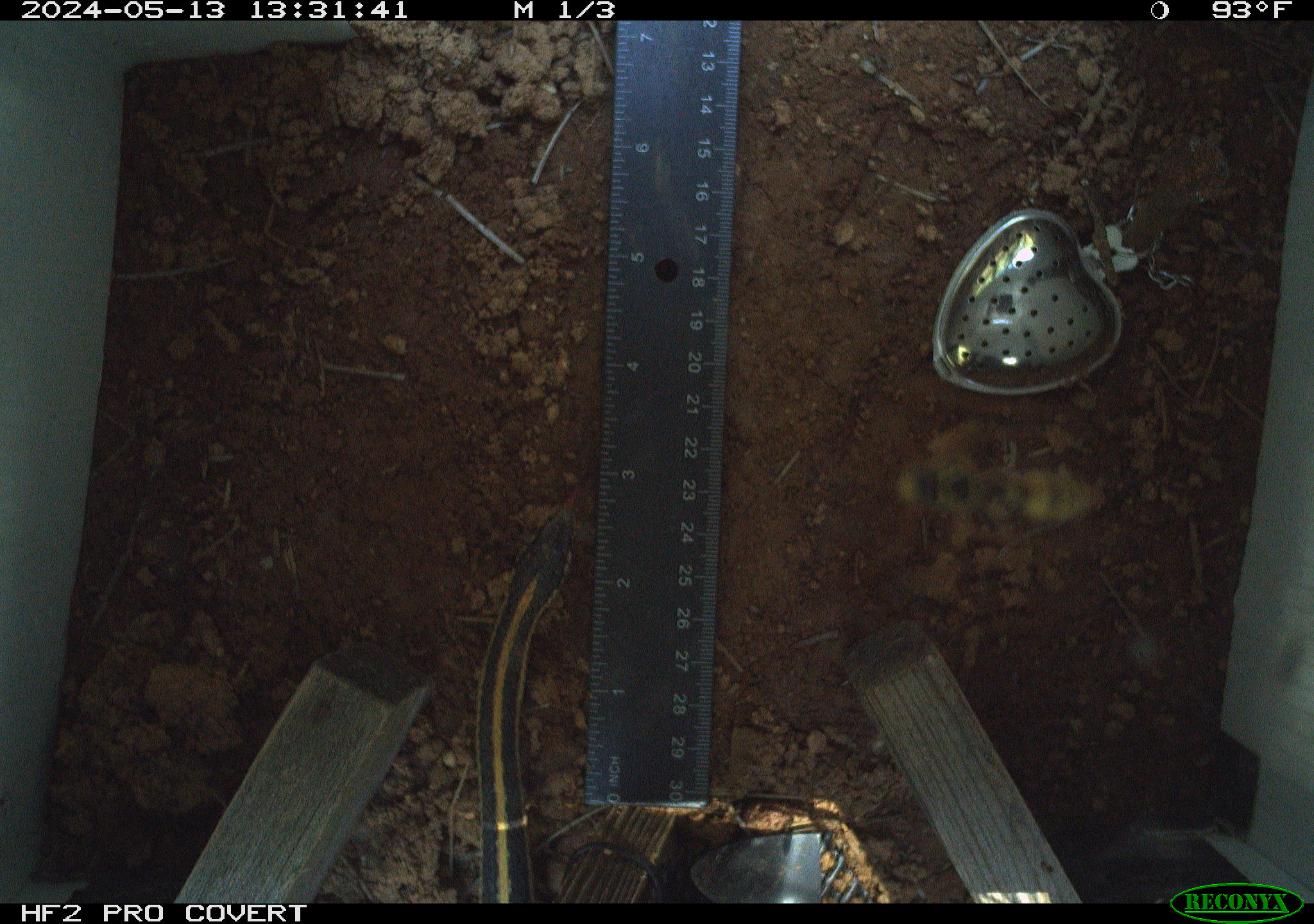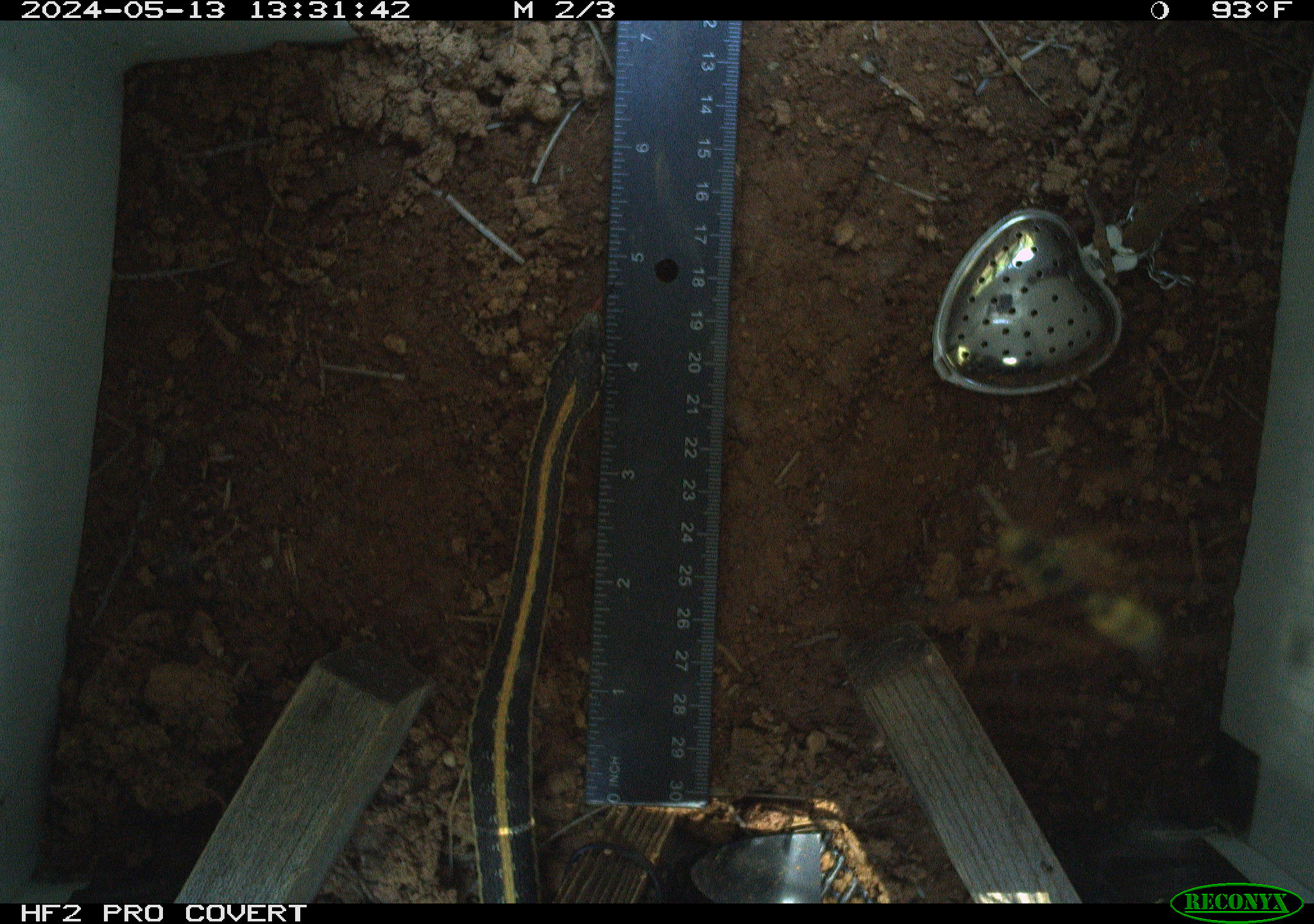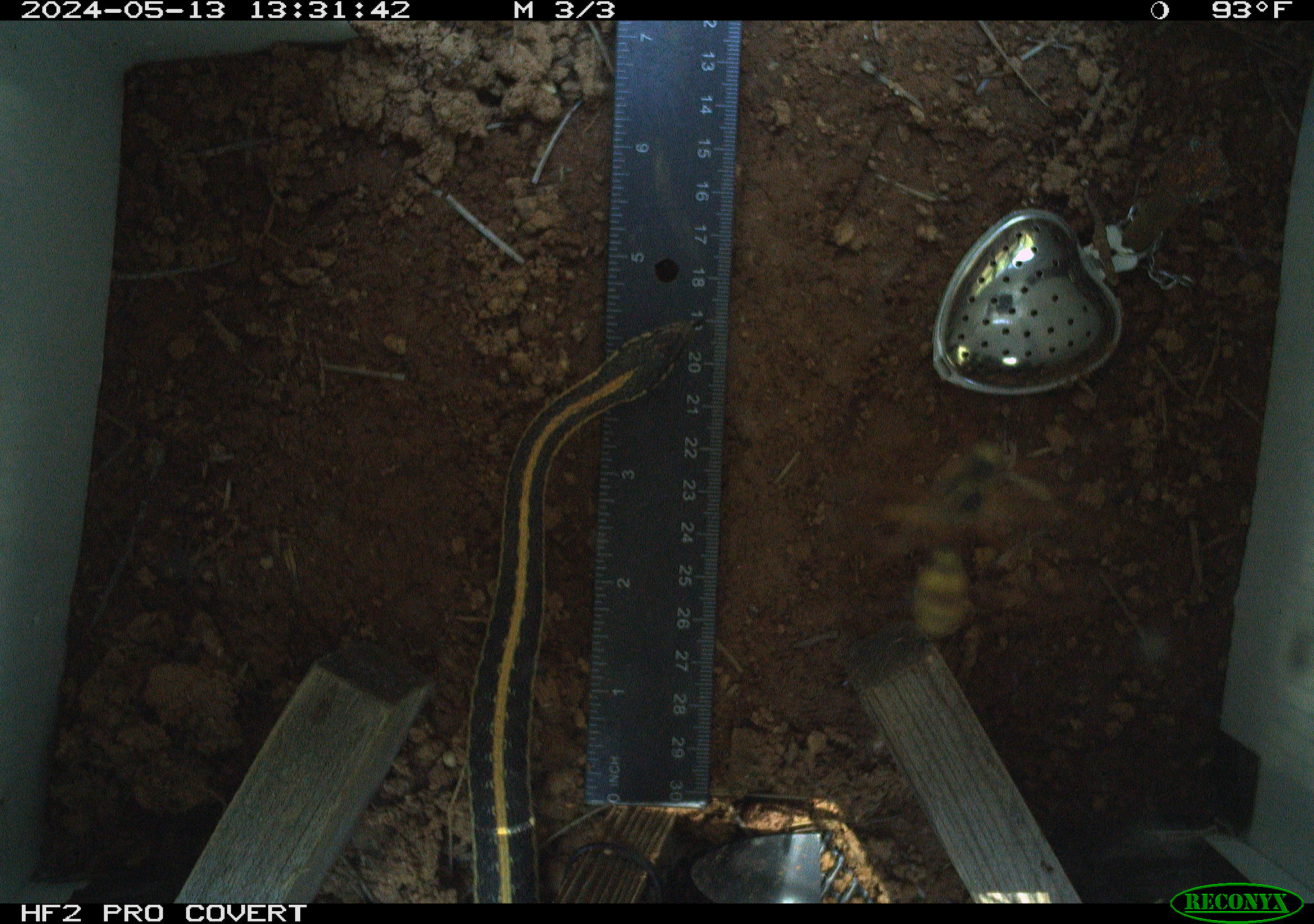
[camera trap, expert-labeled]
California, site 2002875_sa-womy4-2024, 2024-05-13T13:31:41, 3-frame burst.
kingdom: Animalia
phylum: Chordata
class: Reptilia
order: Squamata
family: Colubridae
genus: Thamnophis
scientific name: Thamnophis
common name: american gartersnakes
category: thamnophis species